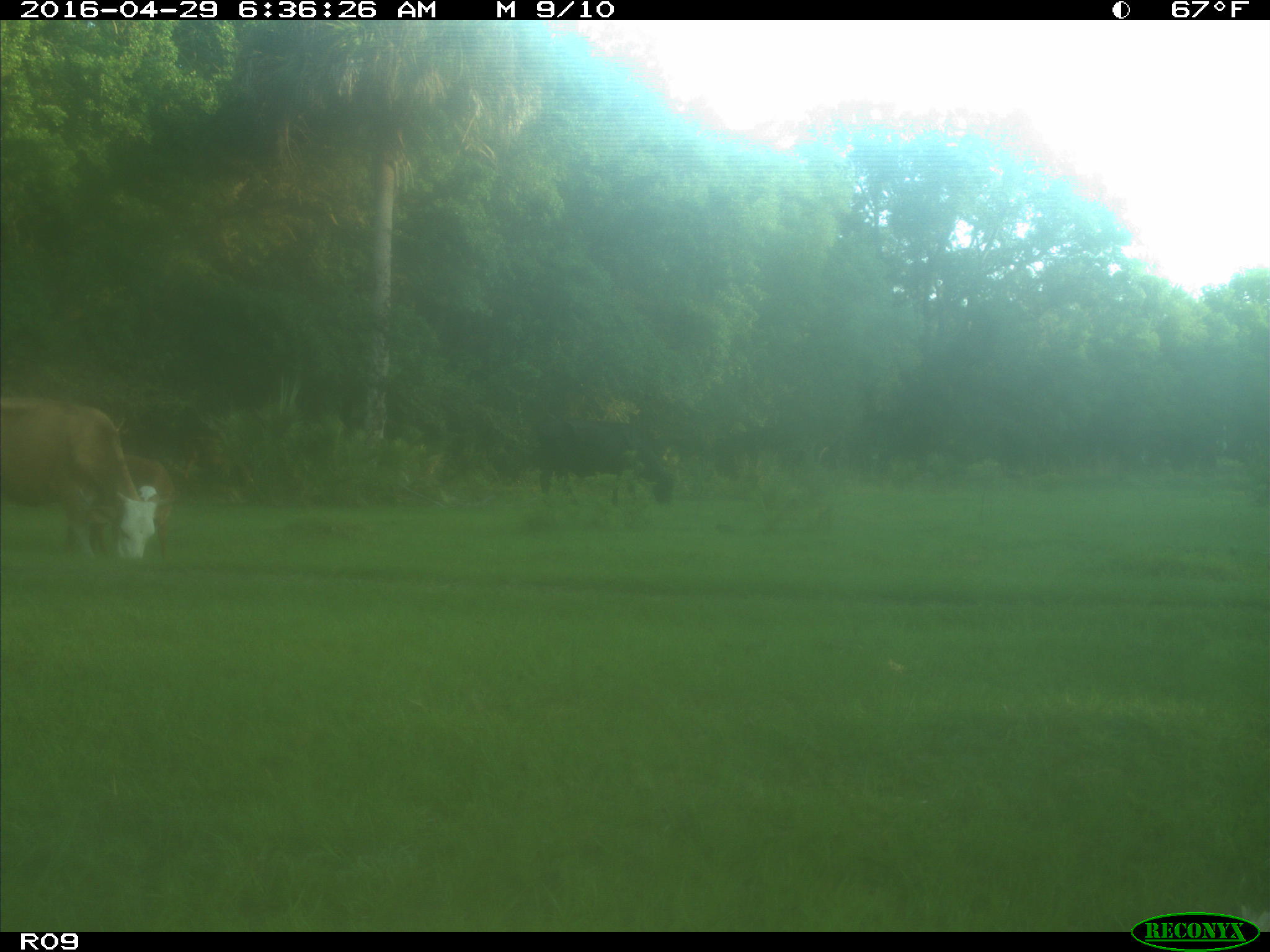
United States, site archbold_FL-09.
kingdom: Animalia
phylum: Chordata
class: Mammalia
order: Artiodactyla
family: Bovidae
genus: Bos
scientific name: Bos taurus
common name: domestic cow